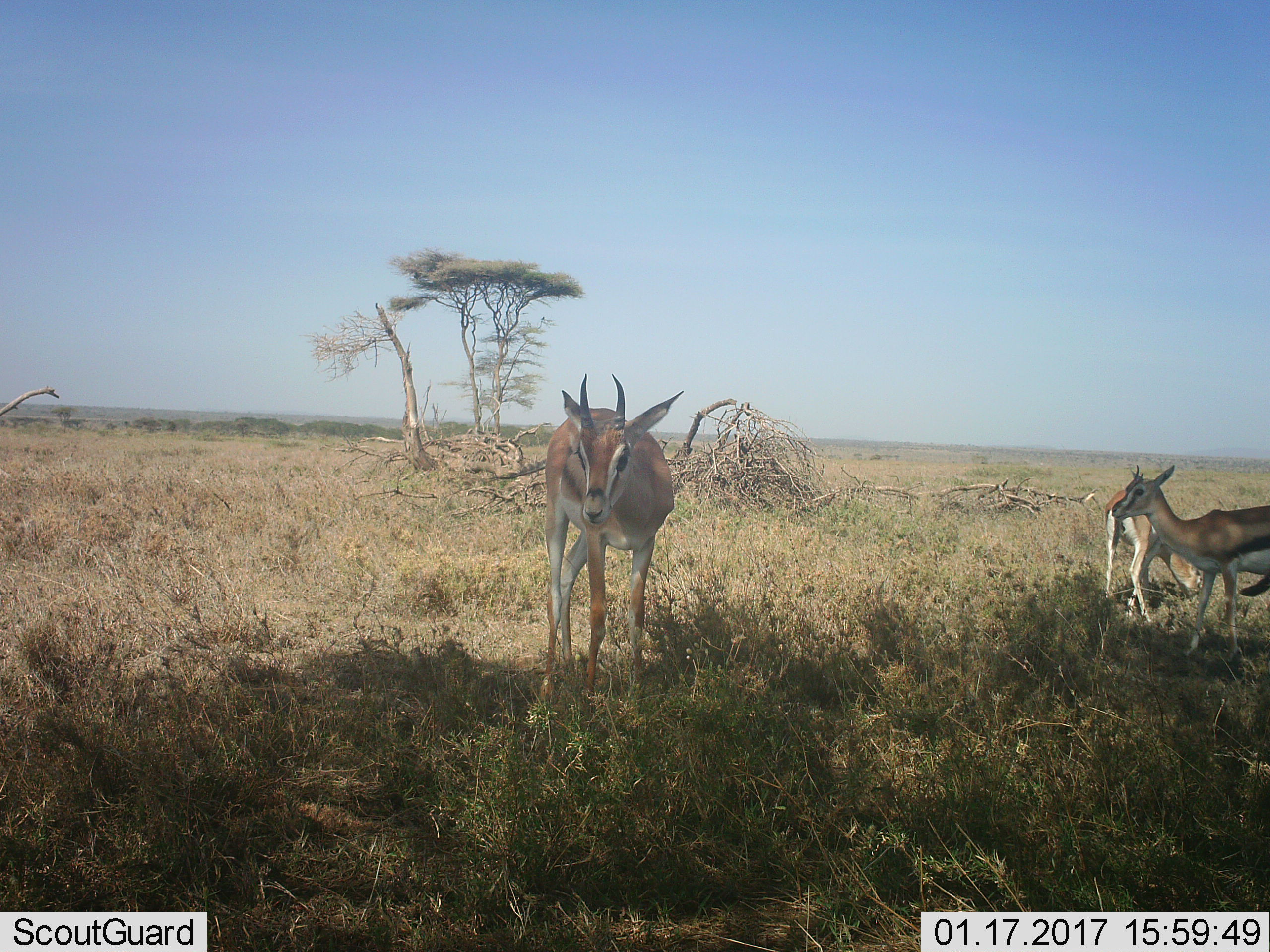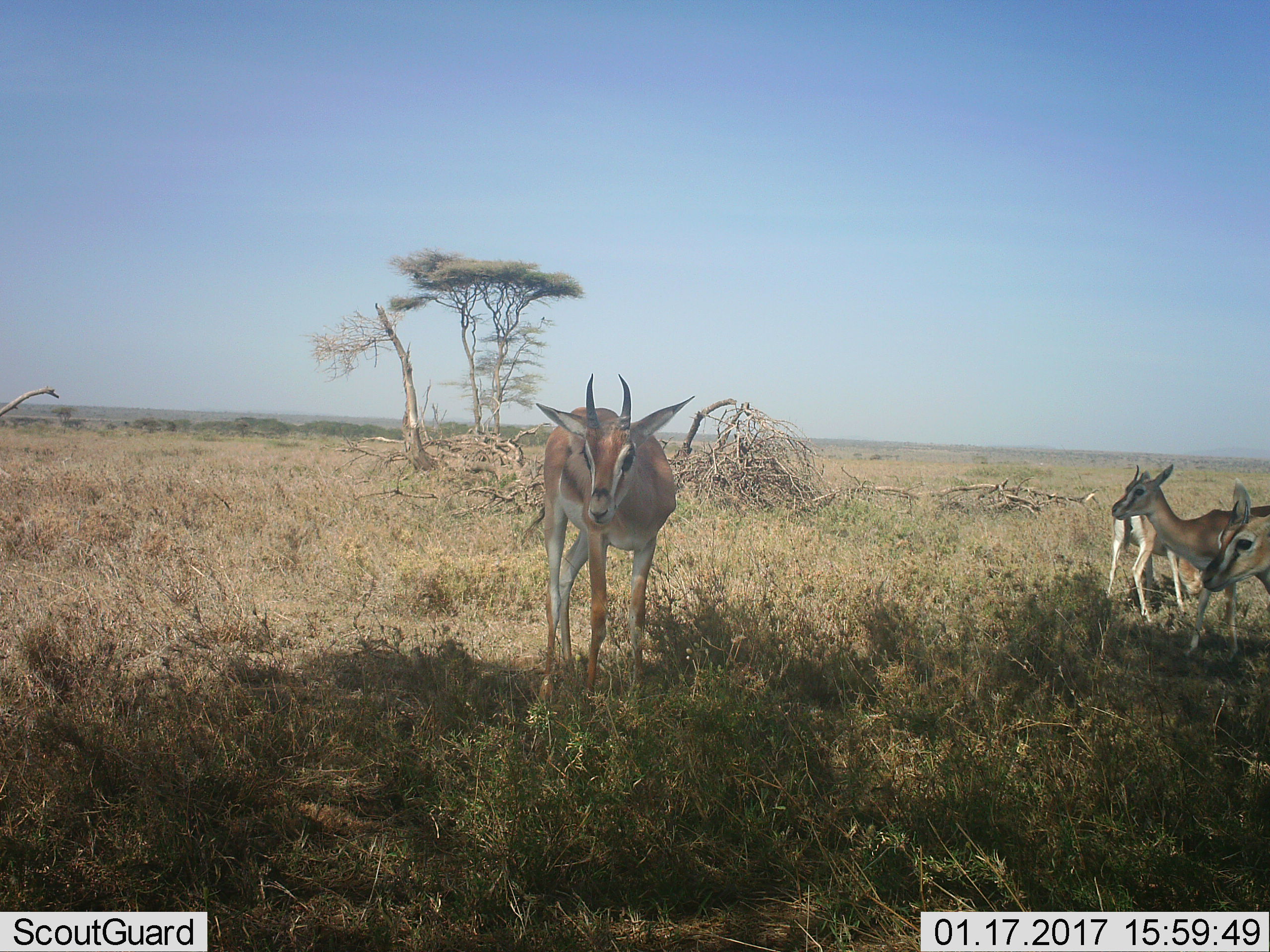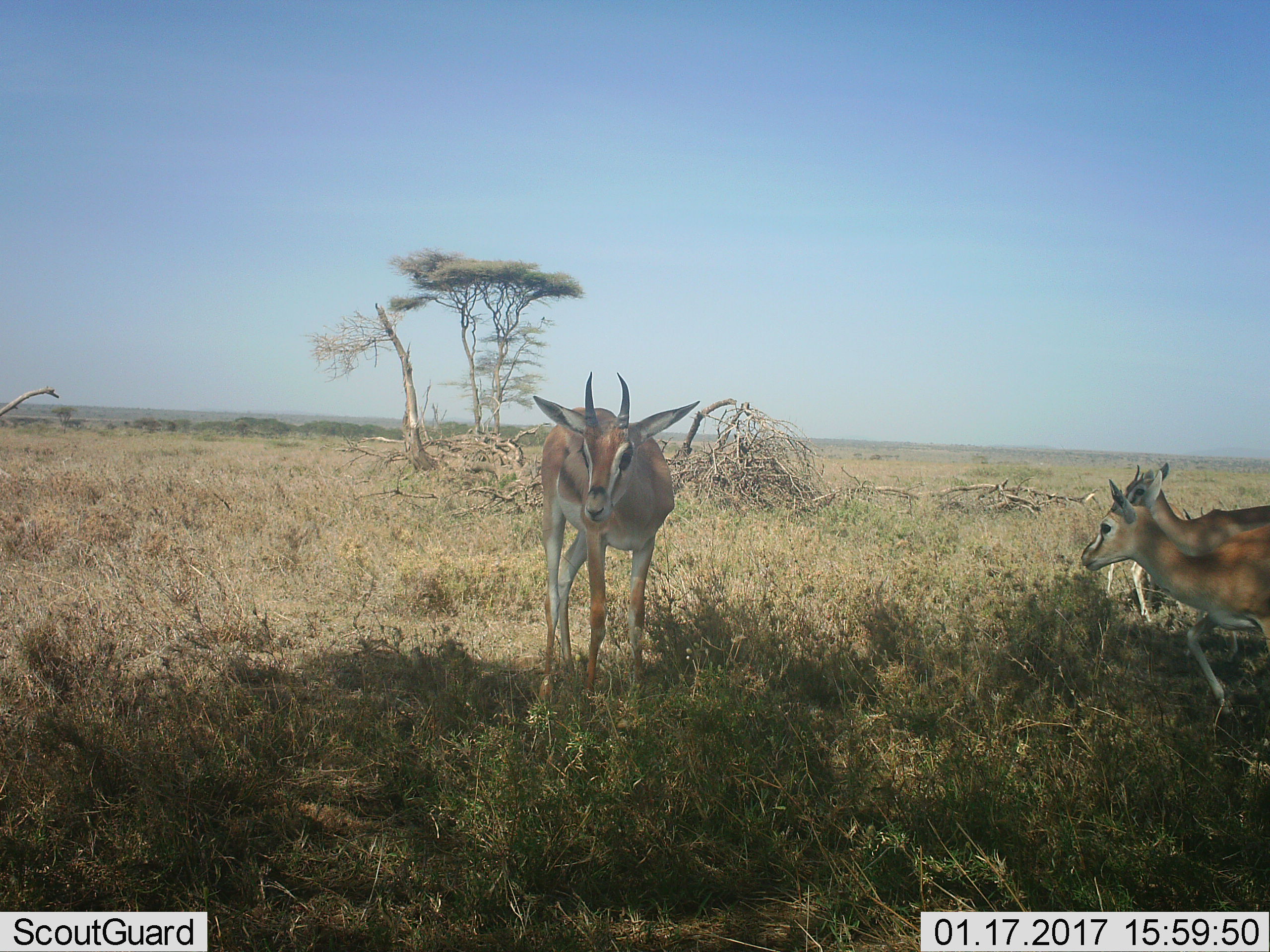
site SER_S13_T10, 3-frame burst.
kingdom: Animalia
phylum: Chordata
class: Mammalia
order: Artiodactyla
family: Bovidae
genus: Eudorcas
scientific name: Eudorcas thomsonii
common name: thomson's gazelle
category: gazellethomsons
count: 3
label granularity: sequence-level